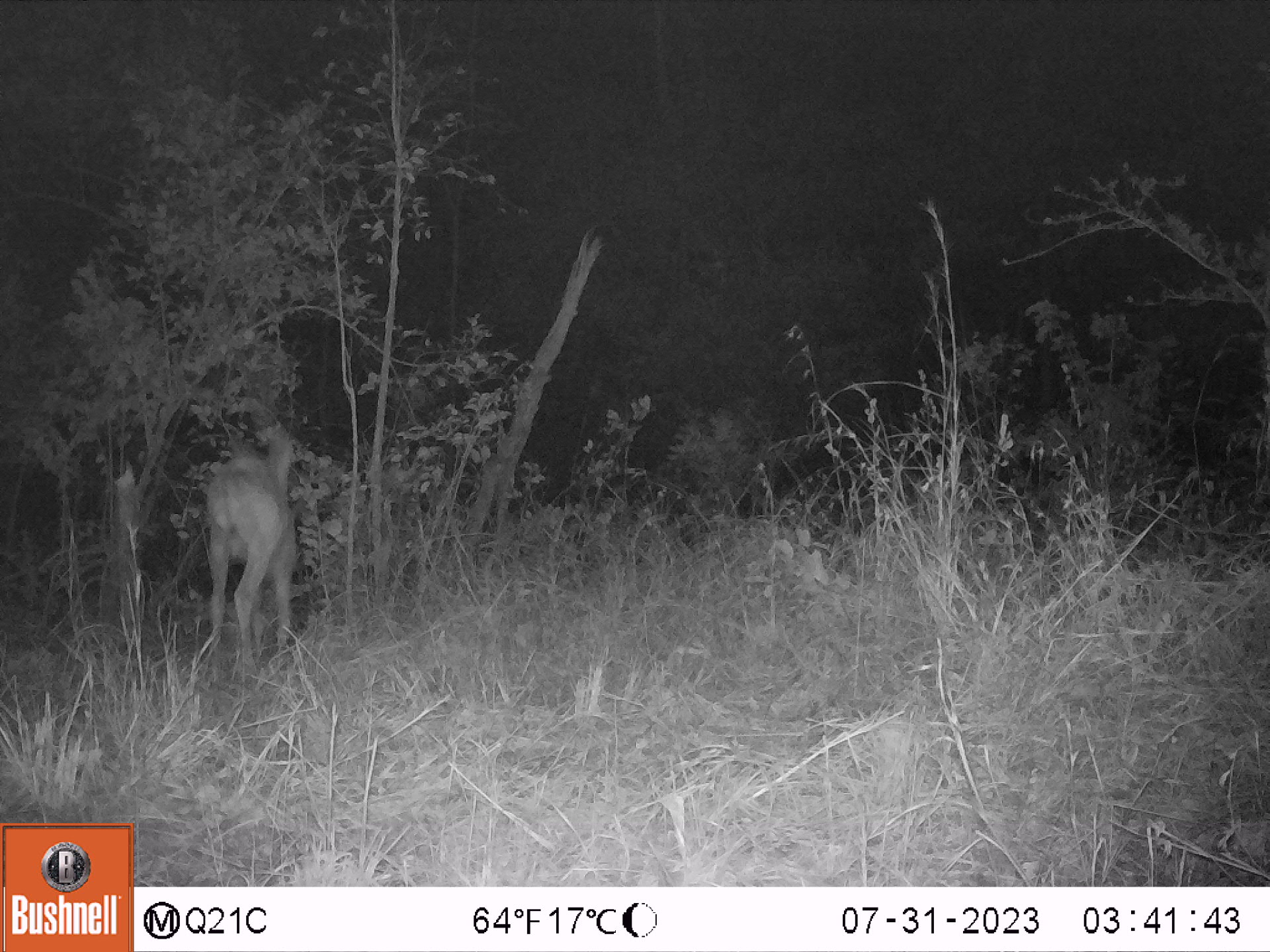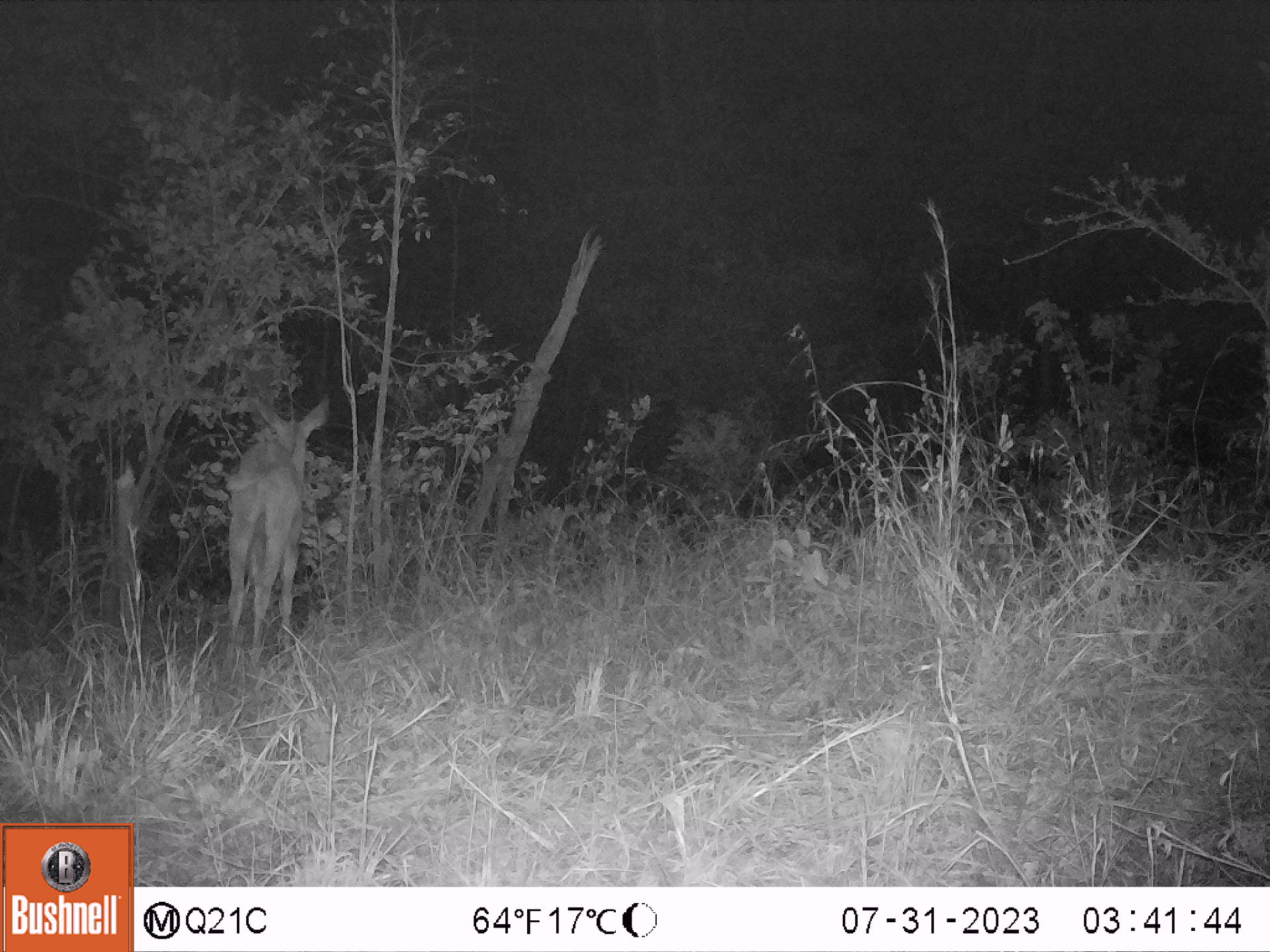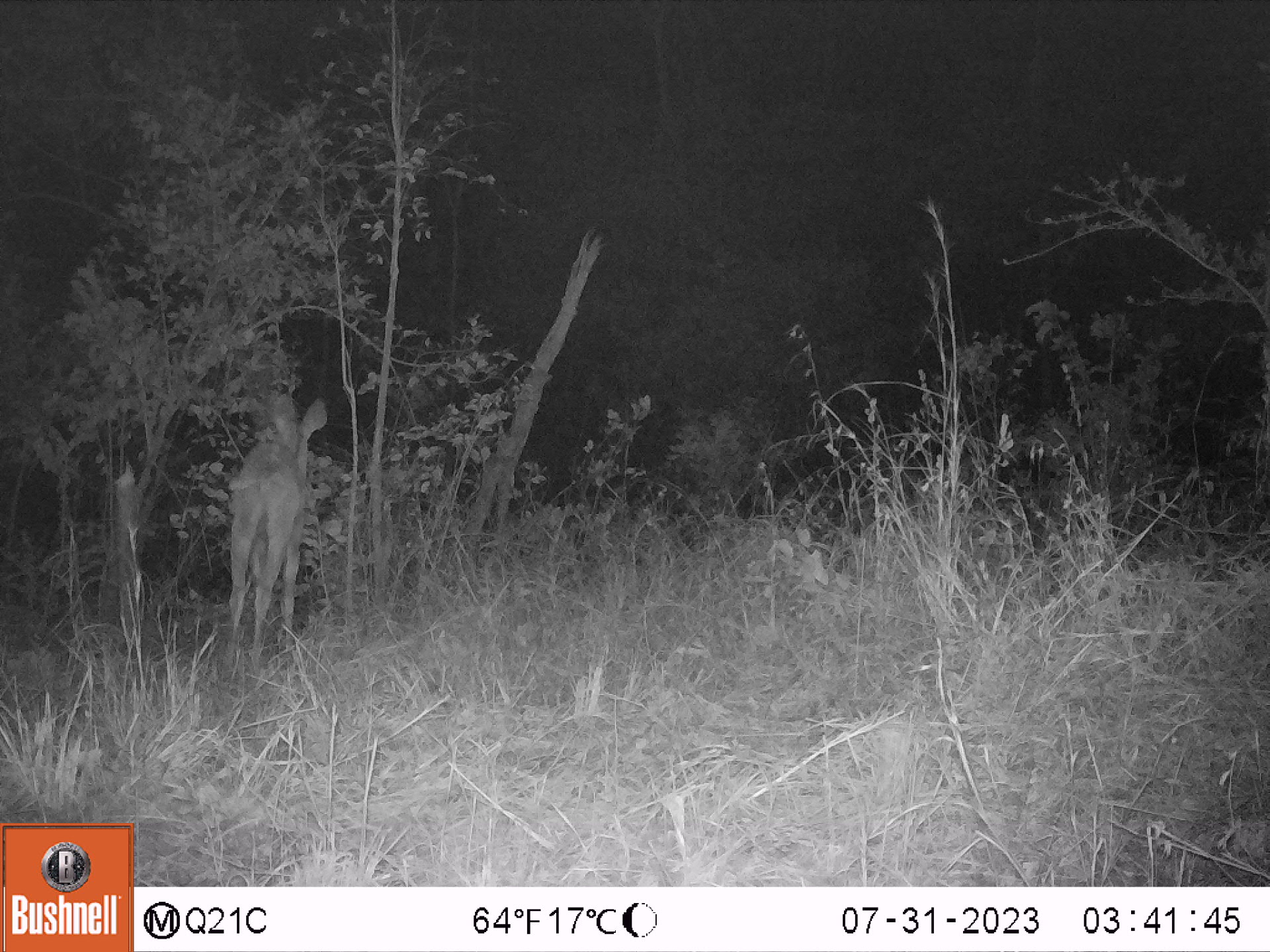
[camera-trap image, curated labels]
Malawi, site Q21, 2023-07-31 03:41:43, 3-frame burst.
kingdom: Animalia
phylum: Chordata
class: Mammalia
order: Artiodactyla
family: Bovidae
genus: Tragelaphus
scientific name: Tragelaphus strepsiceros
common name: greater kudu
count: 1